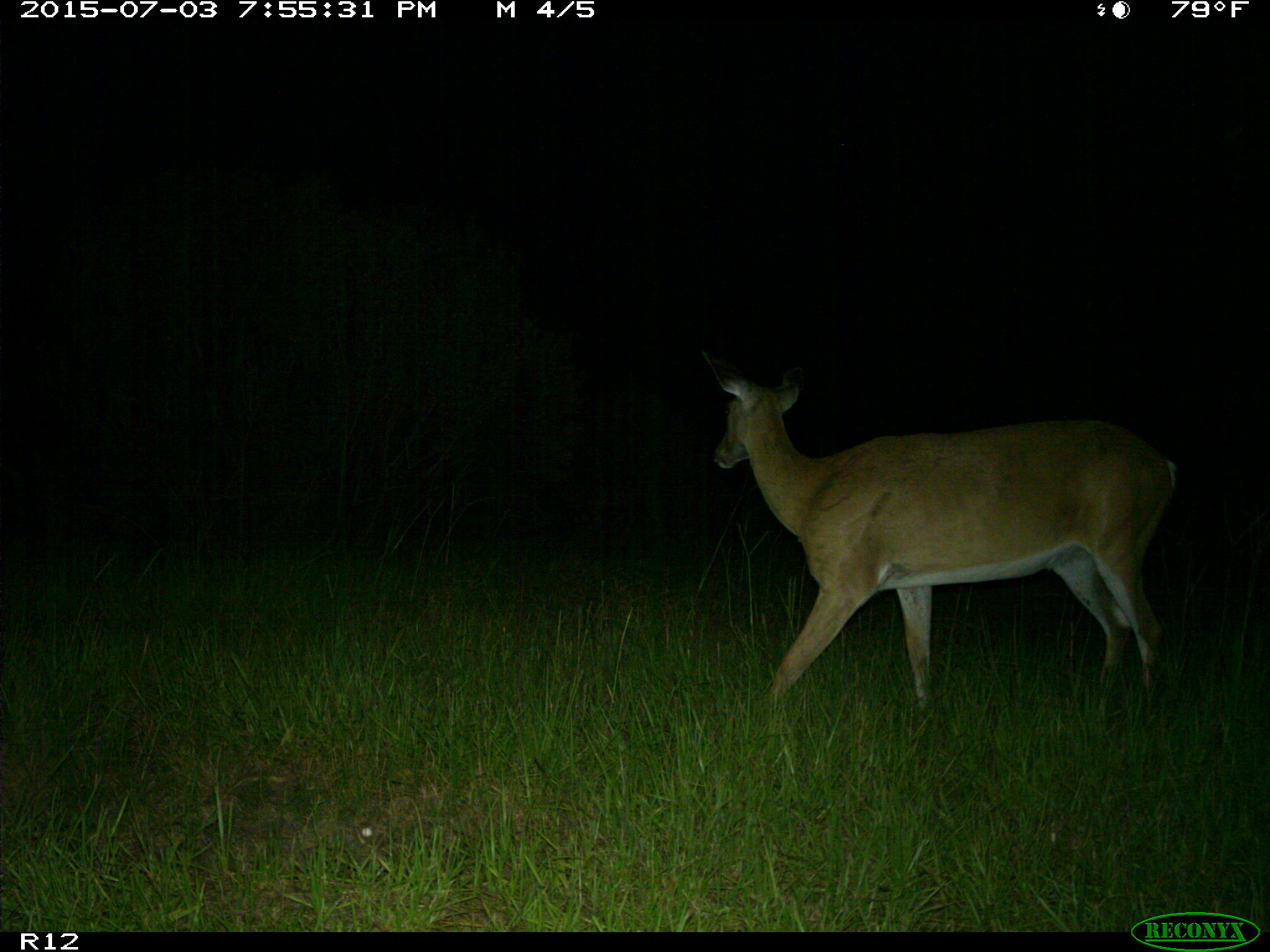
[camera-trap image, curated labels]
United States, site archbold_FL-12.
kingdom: Animalia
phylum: Chordata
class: Mammalia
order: Artiodactyla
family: Cervidae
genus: Odocoileus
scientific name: Odocoileus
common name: deer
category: unidentified deer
Unidentified deer (deer) (Odocoileus).